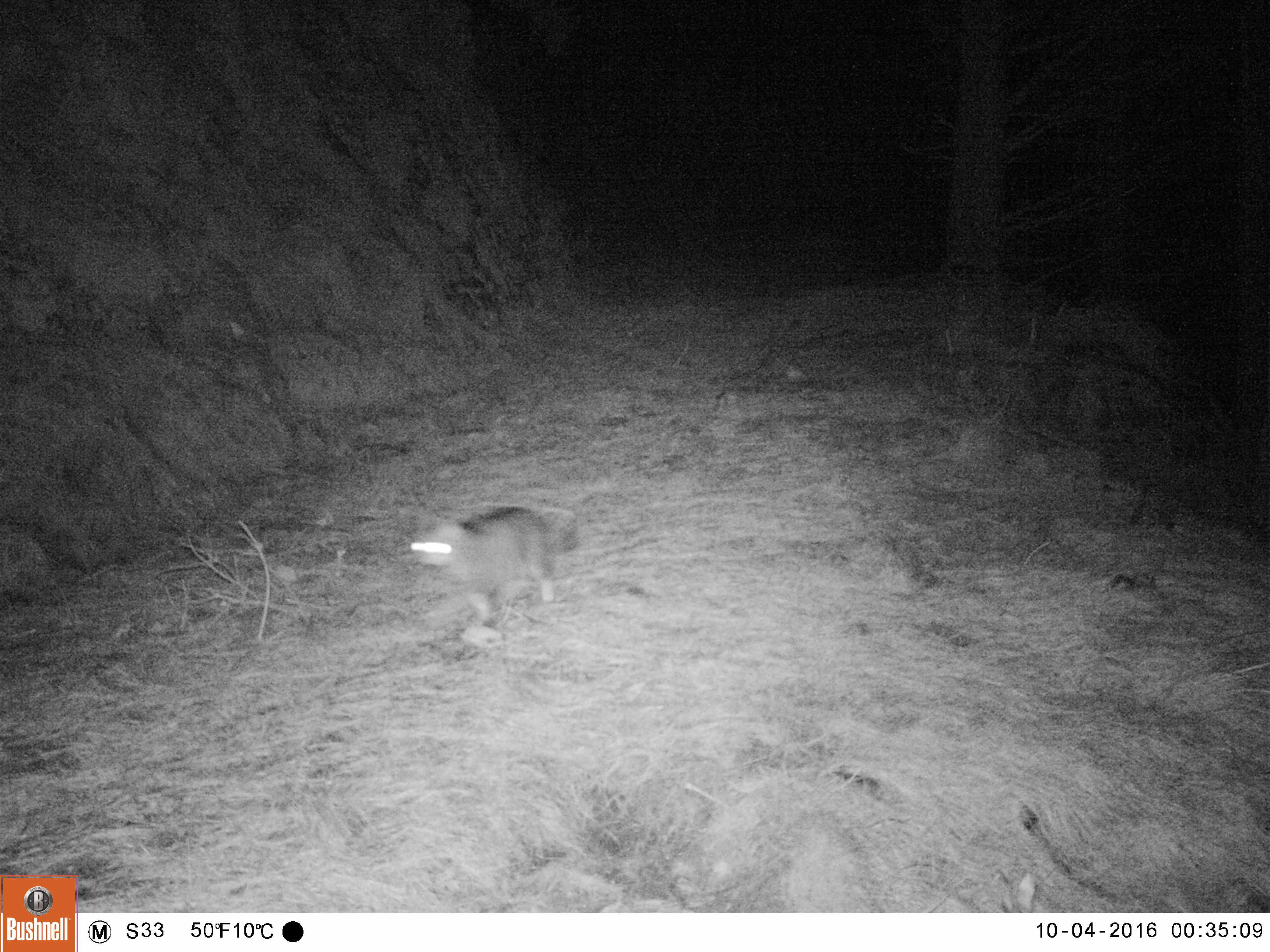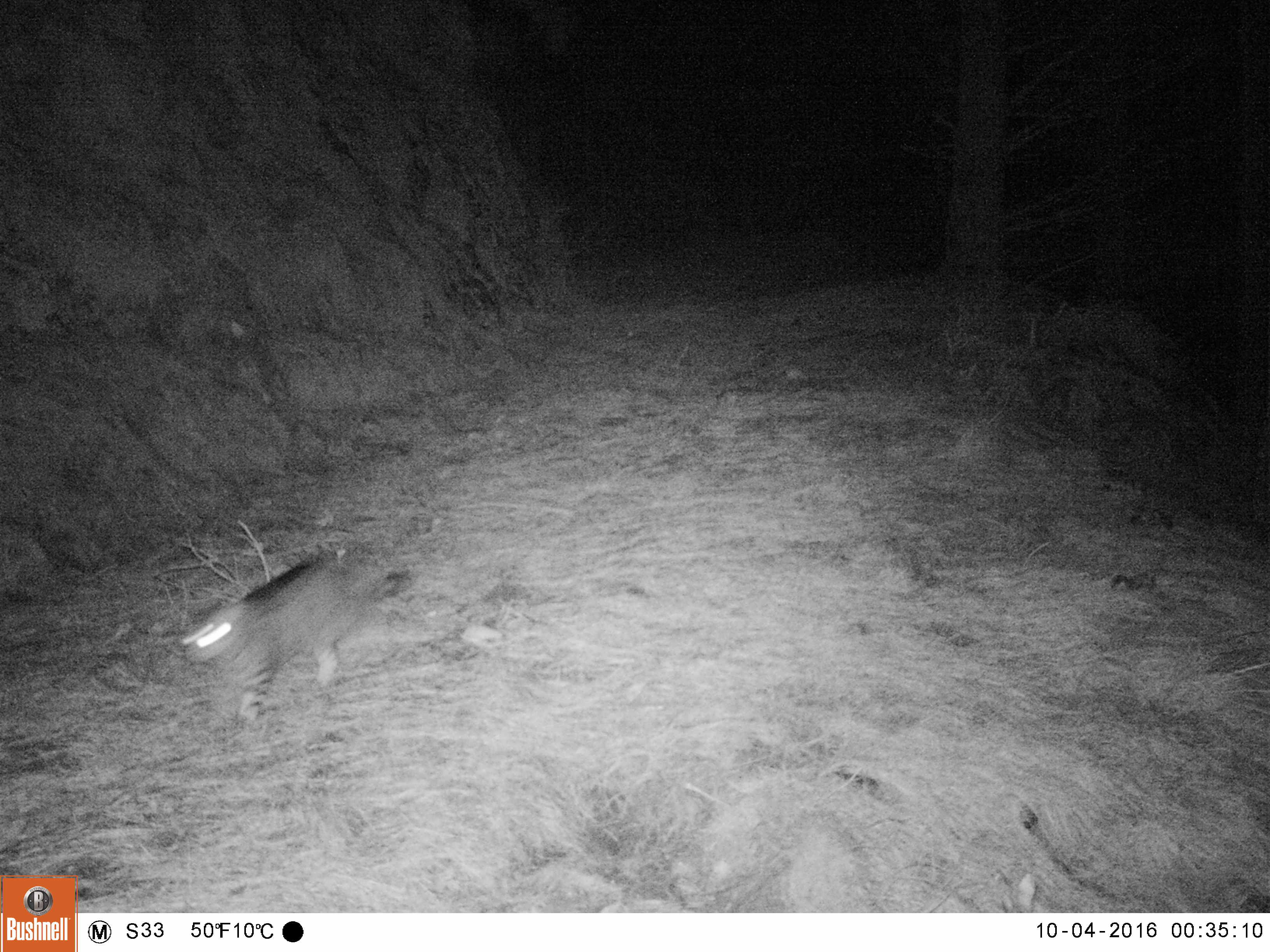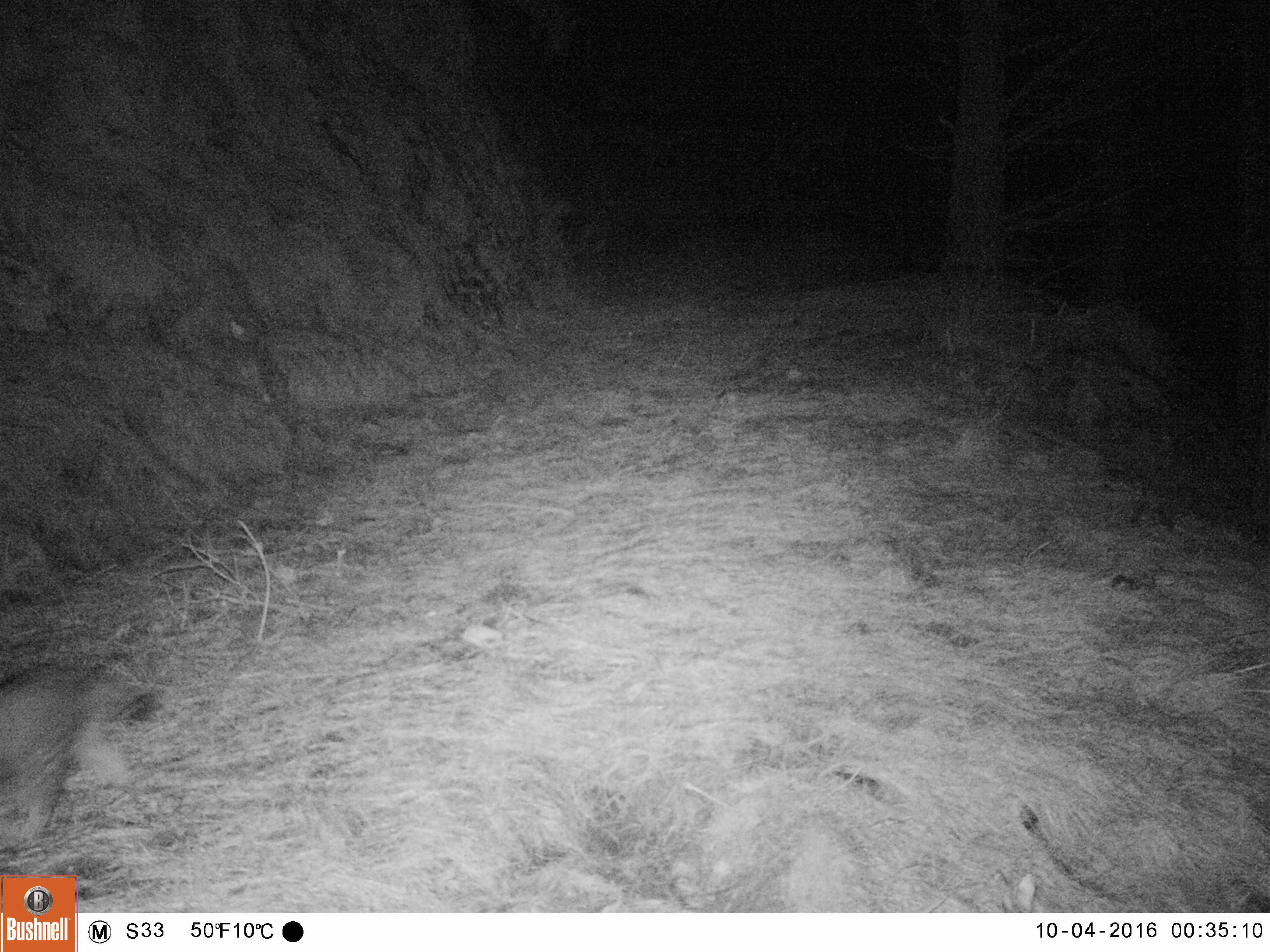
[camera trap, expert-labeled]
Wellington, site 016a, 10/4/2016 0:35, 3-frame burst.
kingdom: Animalia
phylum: Chordata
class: Mammalia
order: Carnivora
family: Felidae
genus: Felis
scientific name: Felis catus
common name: cat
Cat (Felis catus).